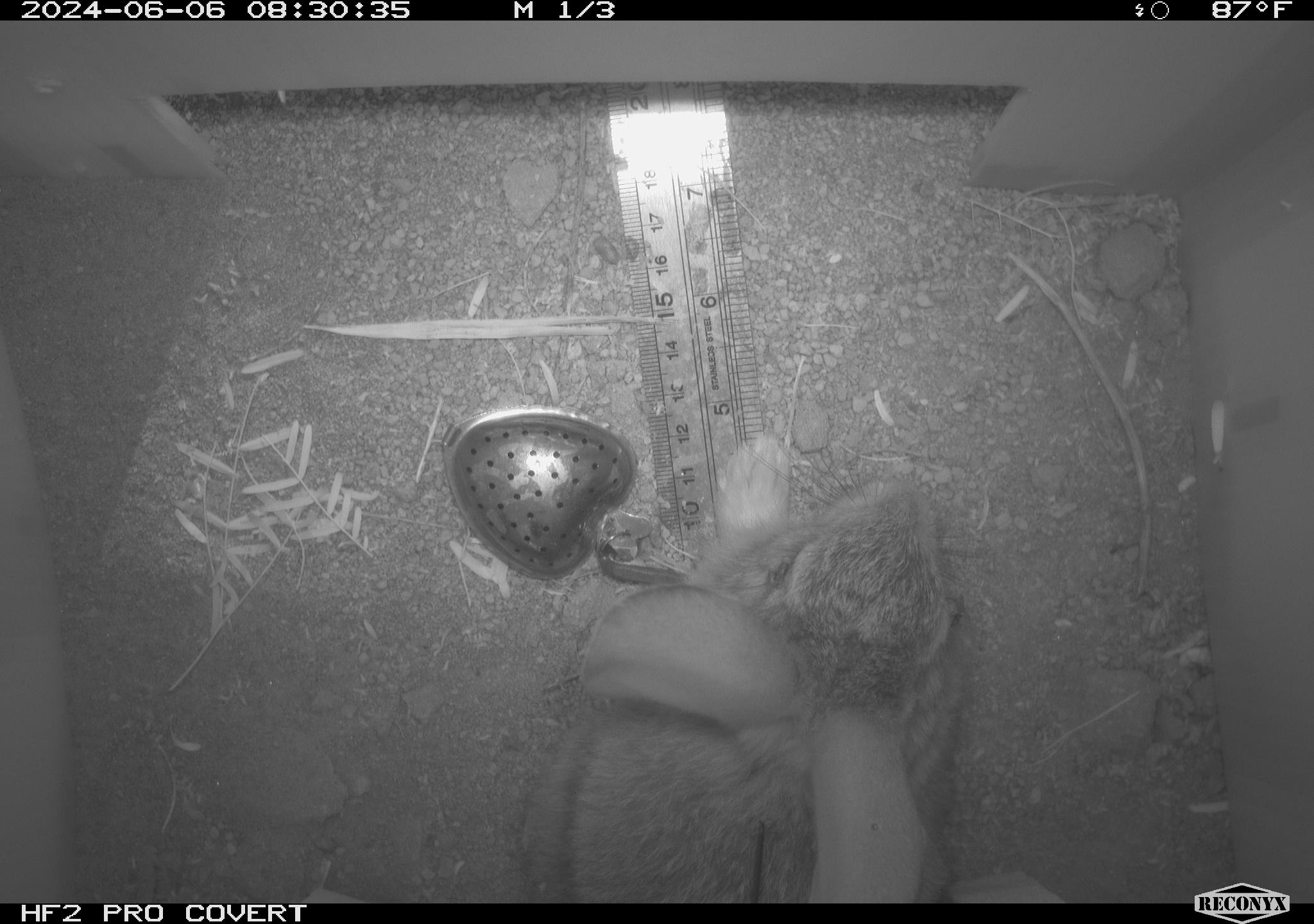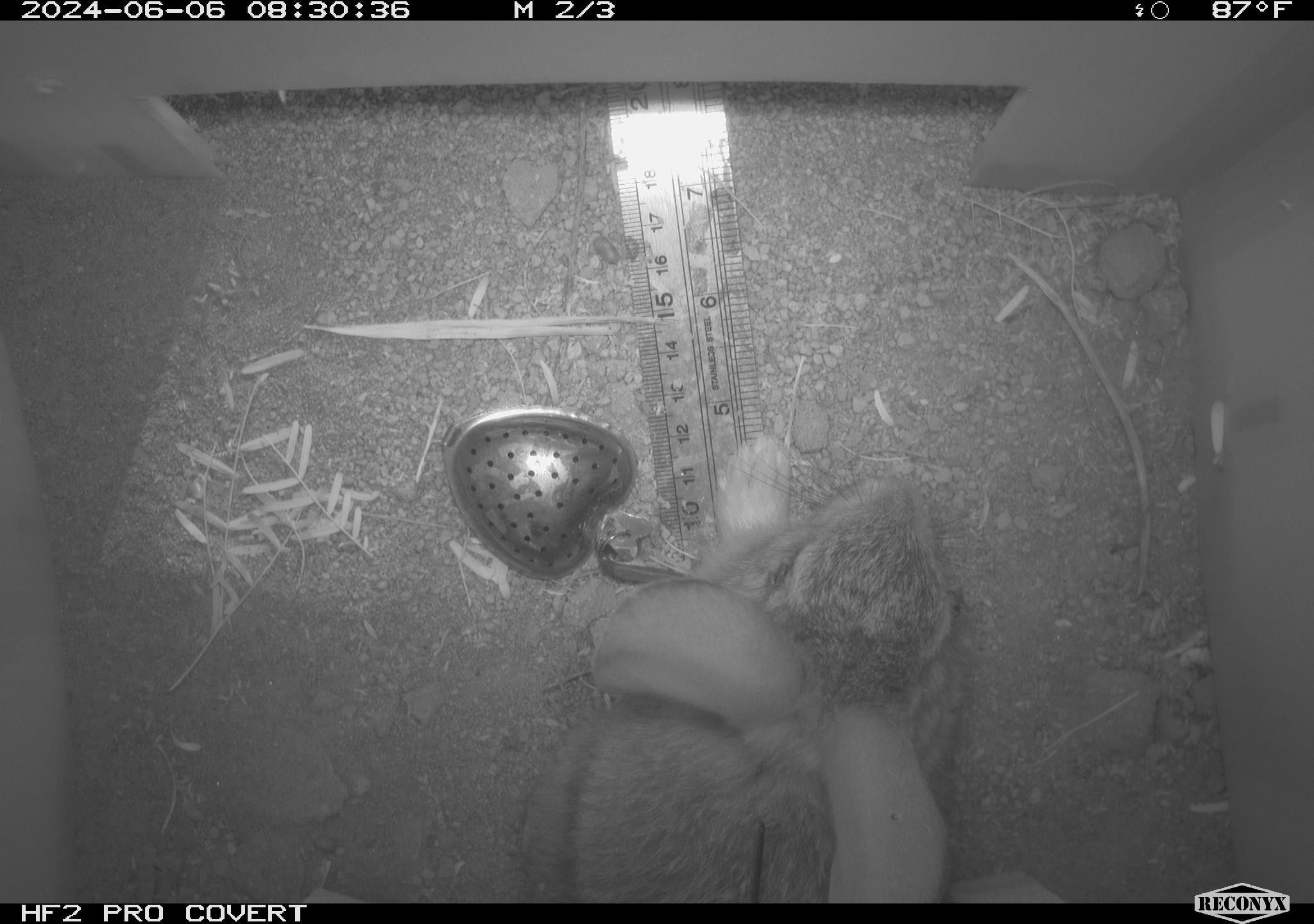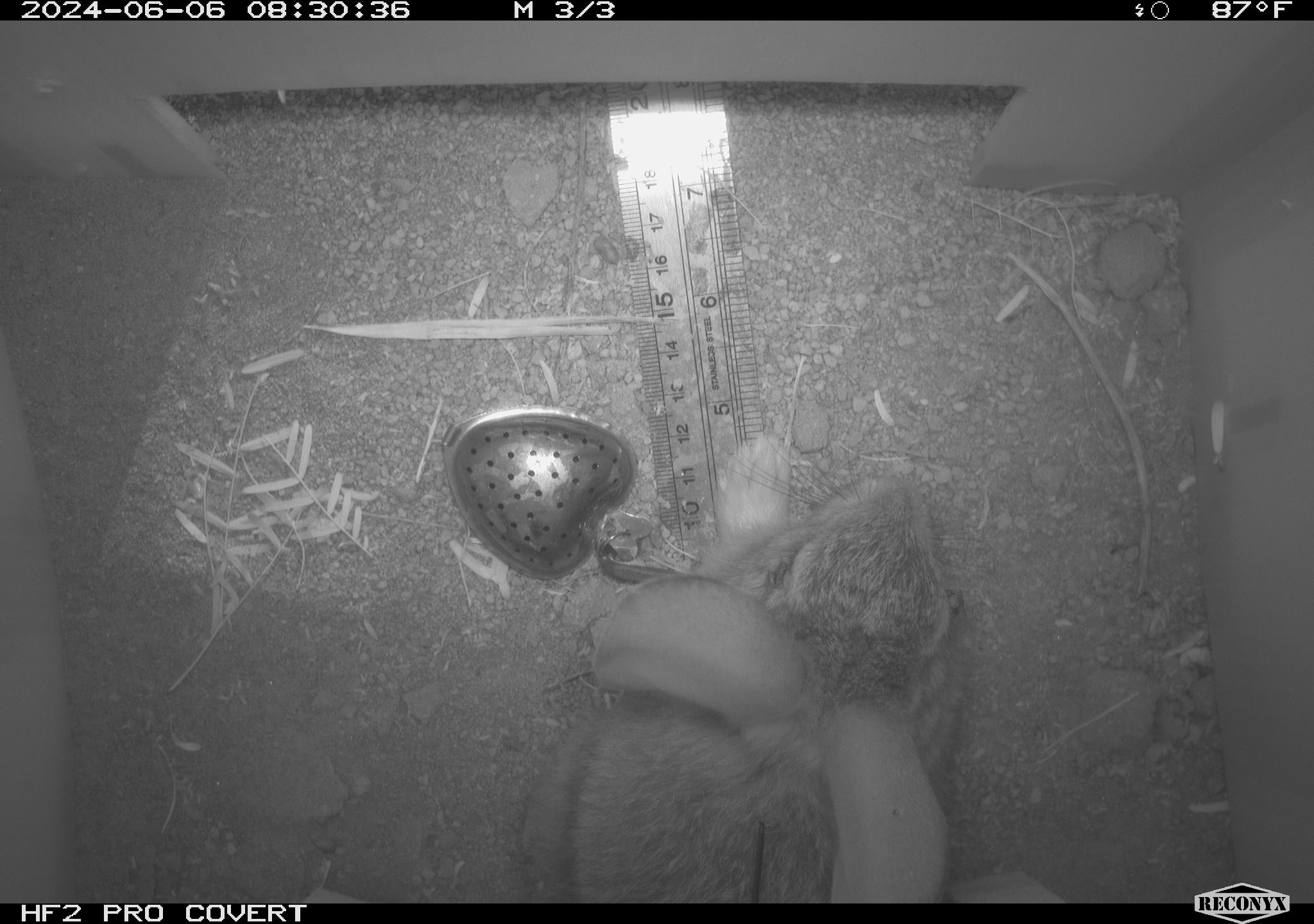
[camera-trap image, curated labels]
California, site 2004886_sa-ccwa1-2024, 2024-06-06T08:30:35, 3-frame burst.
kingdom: Animalia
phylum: Chordata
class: Mammalia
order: Lagomorpha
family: Leporidae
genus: Sylvilagus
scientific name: Sylvilagus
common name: cottontail rabbits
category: sylvilagus species